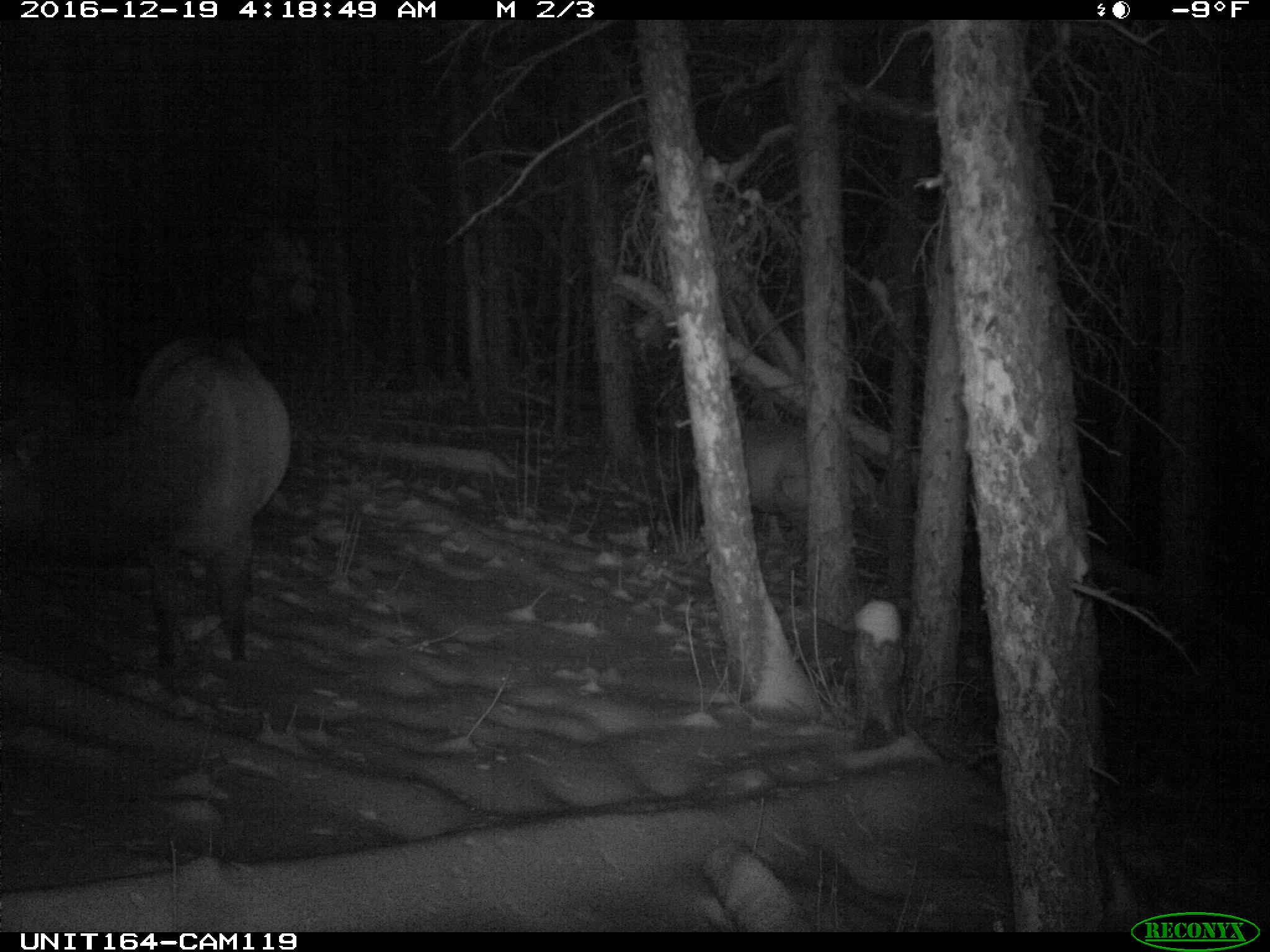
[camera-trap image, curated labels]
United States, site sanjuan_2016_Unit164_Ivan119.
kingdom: Animalia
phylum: Chordata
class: Mammalia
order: Artiodactyla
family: Cervidae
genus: Cervus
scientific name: Cervus elaphus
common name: red deer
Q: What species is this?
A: Cervus elaphus (red deer).